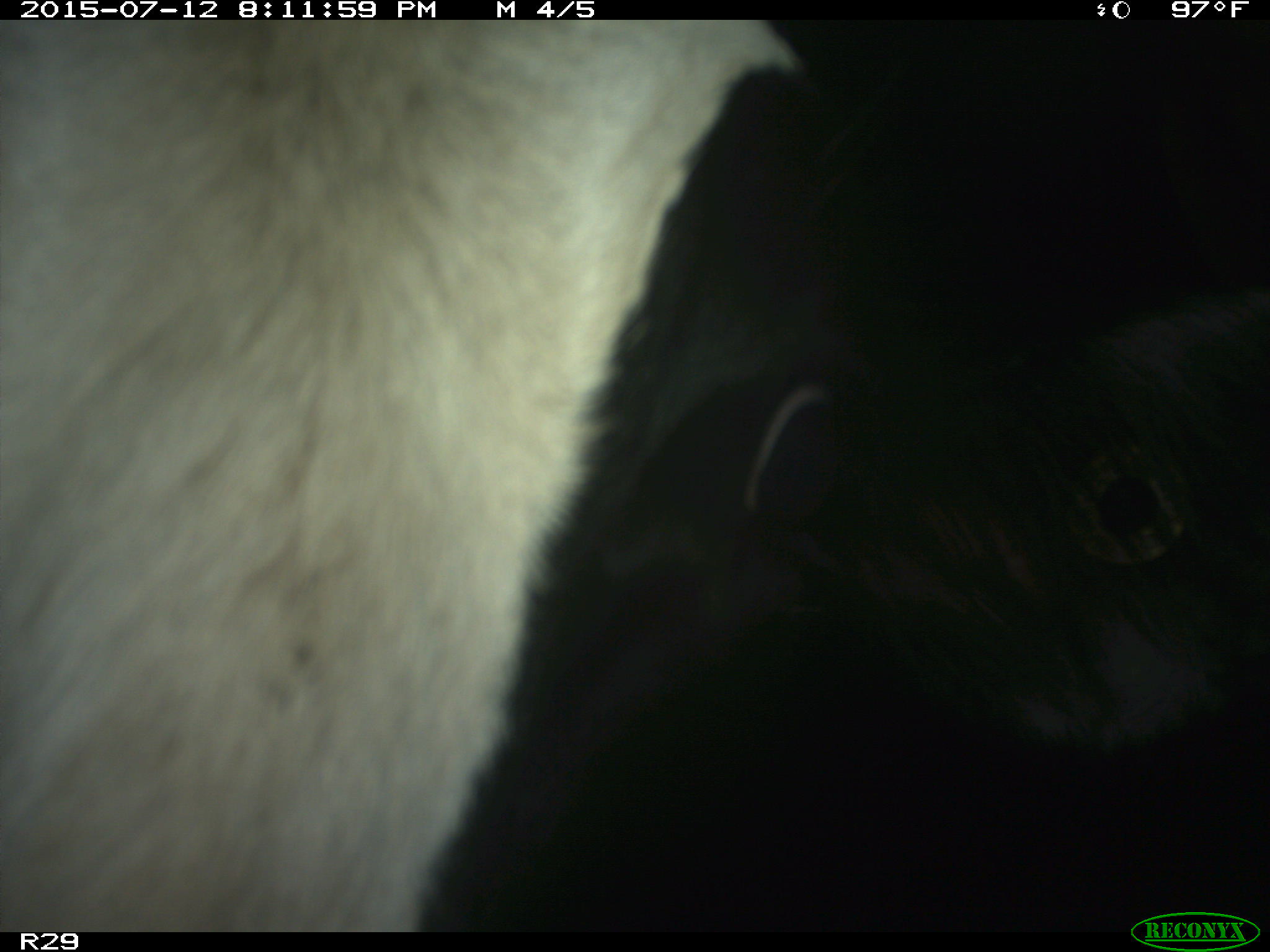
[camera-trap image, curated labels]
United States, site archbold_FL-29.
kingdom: Animalia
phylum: Chordata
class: Mammalia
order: Artiodactyla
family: Bovidae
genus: Bos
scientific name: Bos taurus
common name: domestic cow